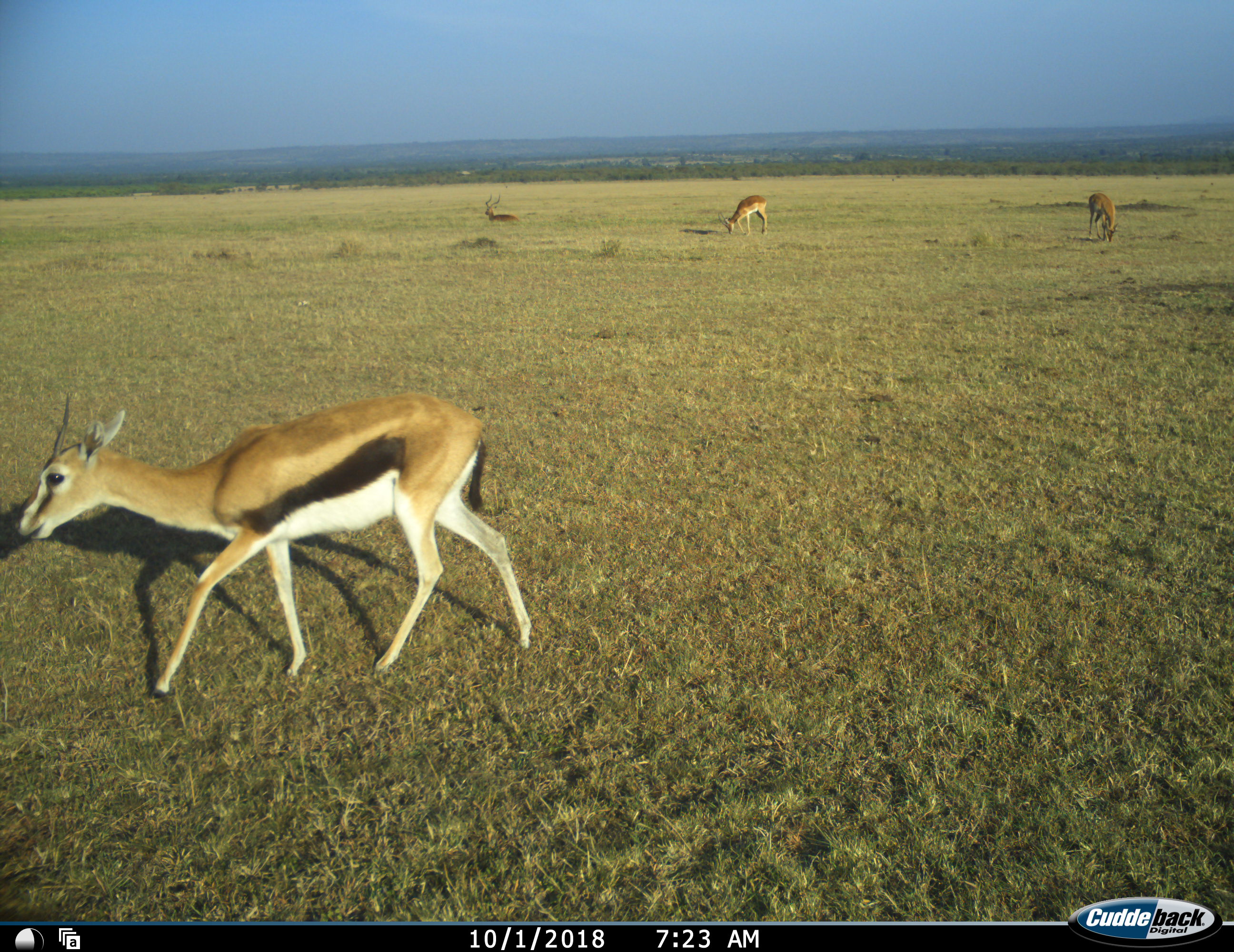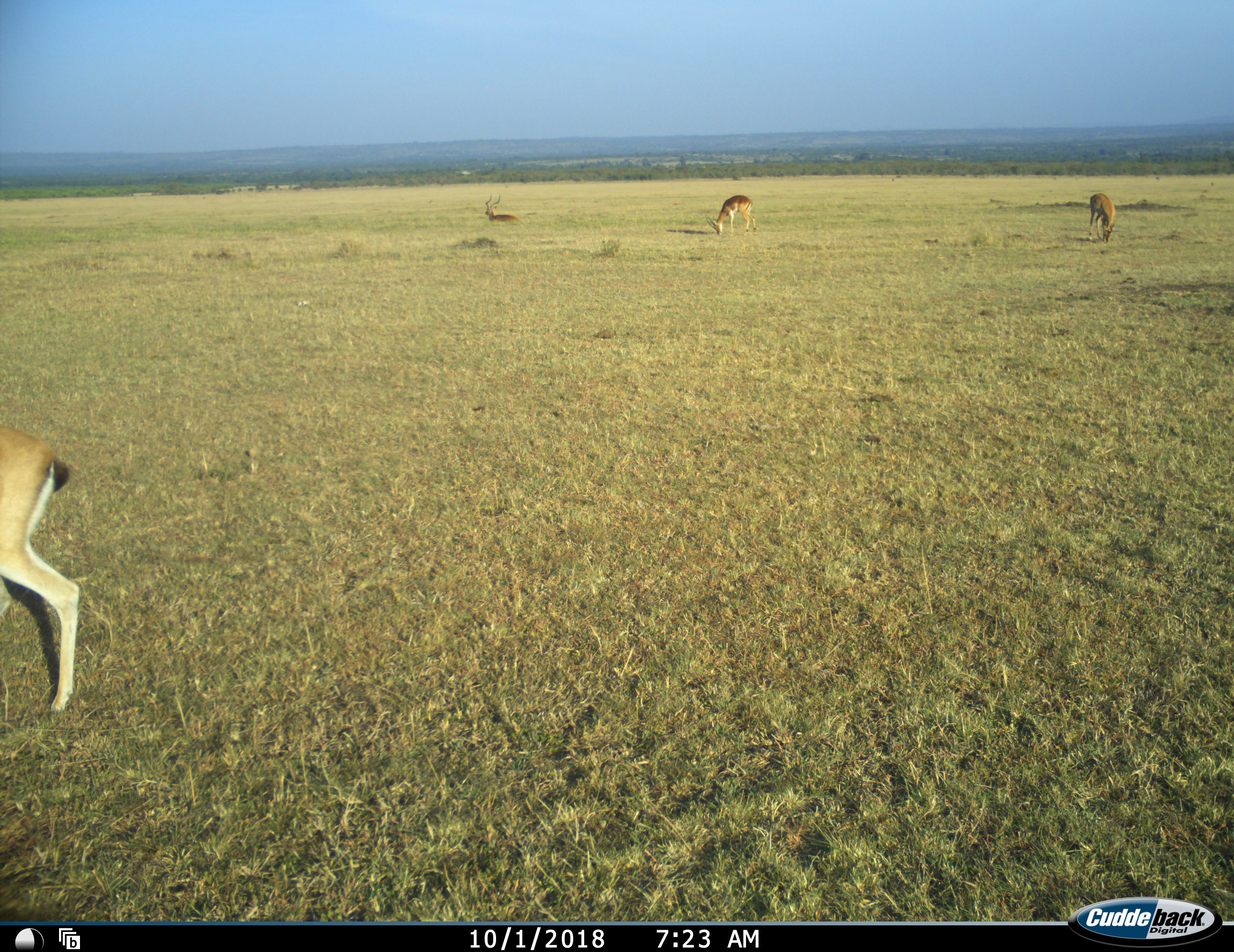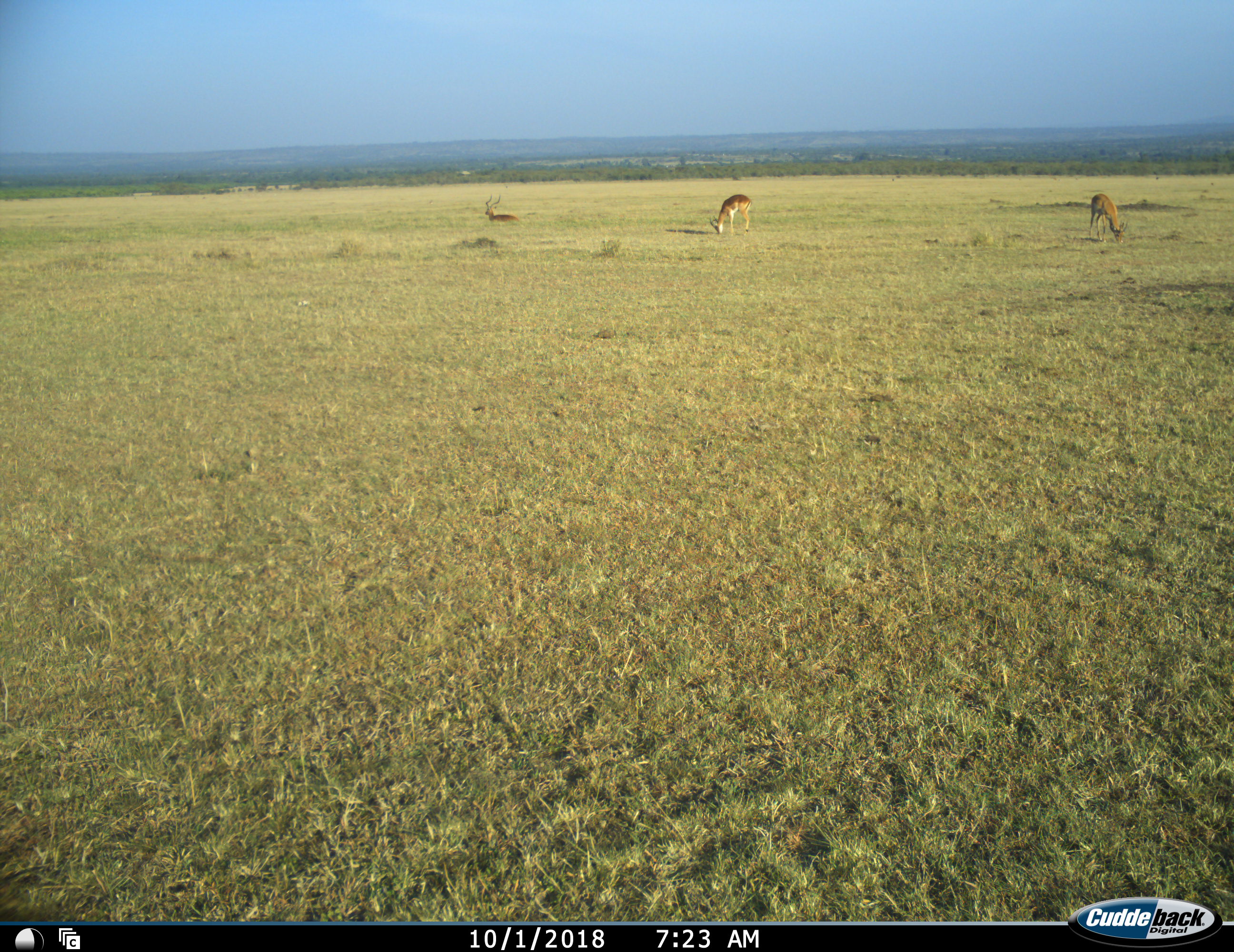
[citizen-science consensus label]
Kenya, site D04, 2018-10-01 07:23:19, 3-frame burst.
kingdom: Animalia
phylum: Chordata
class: Mammalia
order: Artiodactyla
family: Bovidae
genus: Eudorcas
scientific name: Eudorcas thomsonii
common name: thomson's gazelle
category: gazellethomsons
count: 4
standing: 30%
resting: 30%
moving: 80%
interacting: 0%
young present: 0%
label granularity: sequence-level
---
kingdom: Animalia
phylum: Chordata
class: Mammalia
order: Artiodactyla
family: Bovidae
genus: Aepyceros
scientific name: Aepyceros melampus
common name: impala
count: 3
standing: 100%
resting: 25%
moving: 25%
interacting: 0%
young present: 0%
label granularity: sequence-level